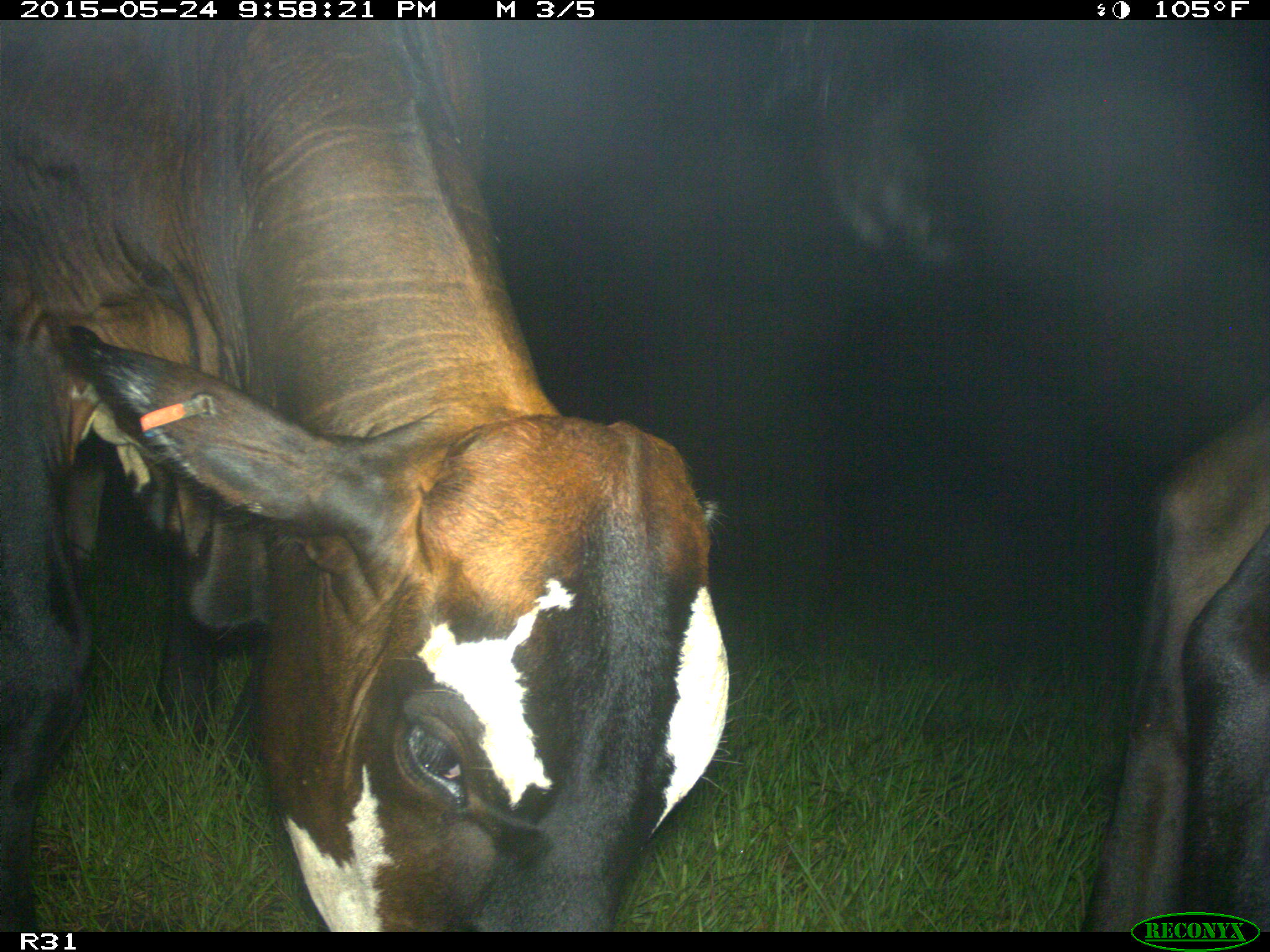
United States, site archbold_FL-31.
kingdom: Animalia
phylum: Chordata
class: Mammalia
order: Artiodactyla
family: Bovidae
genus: Bos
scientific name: Bos taurus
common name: domestic cow